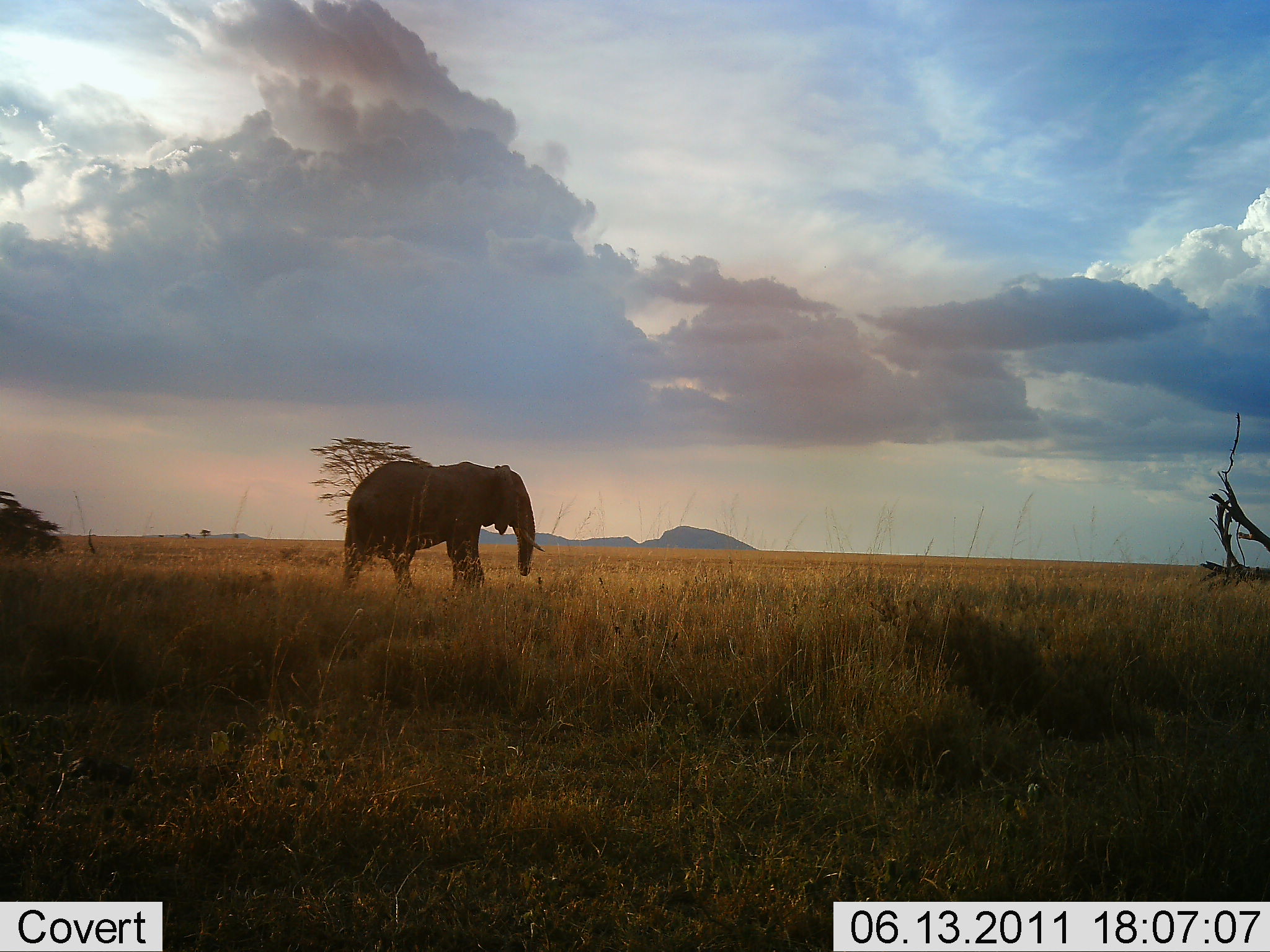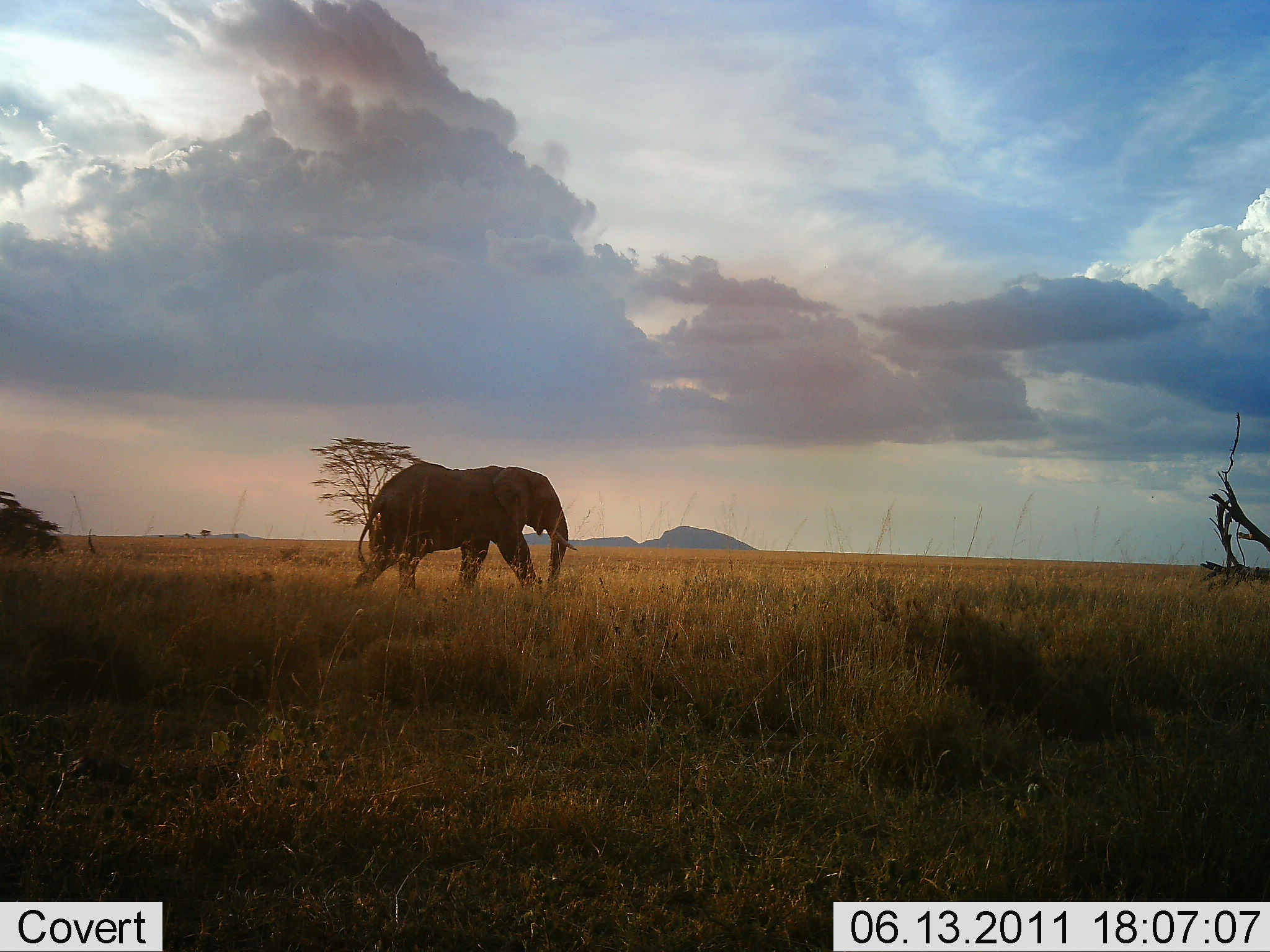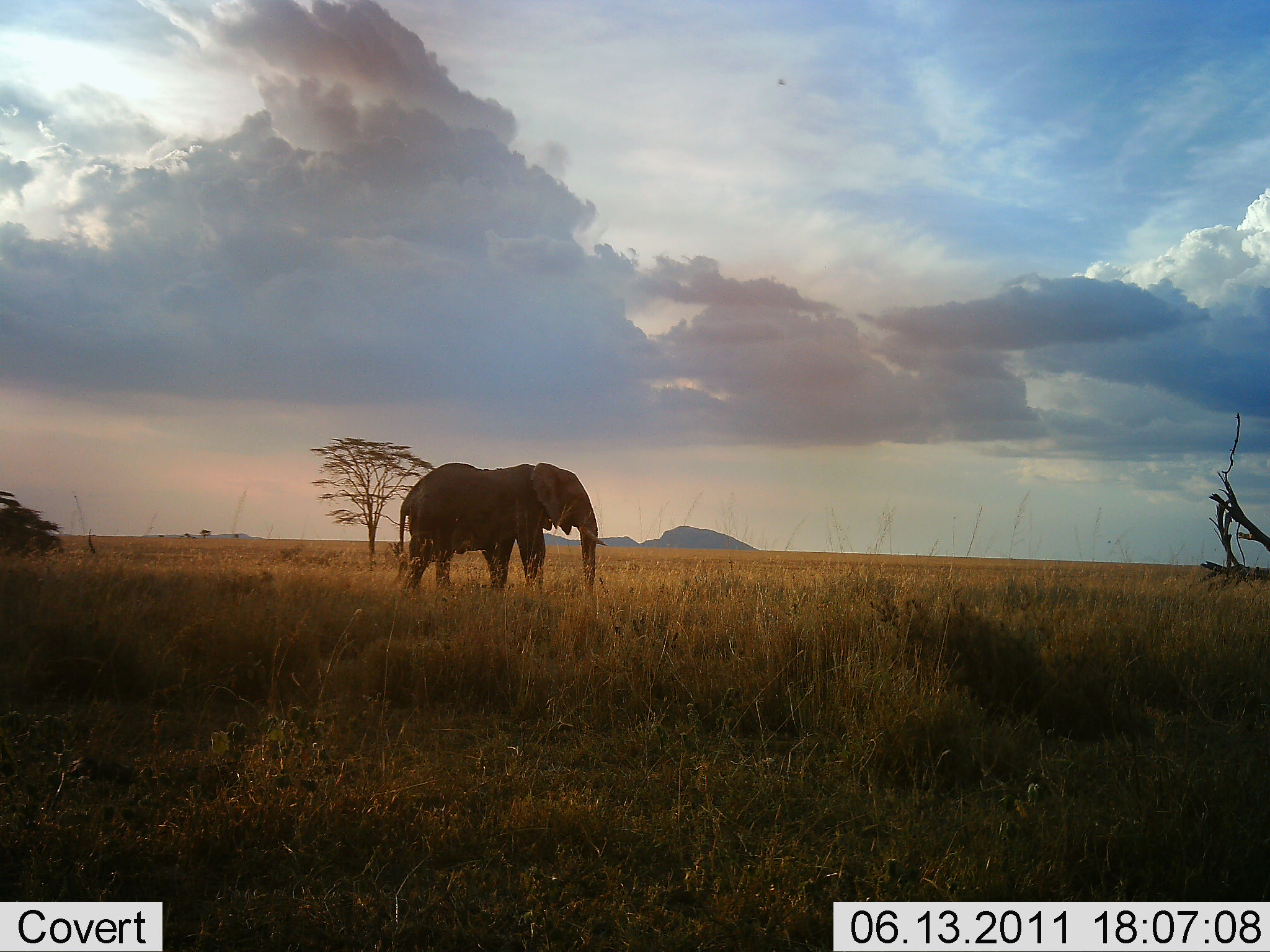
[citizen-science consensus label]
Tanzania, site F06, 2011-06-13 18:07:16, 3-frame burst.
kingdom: Animalia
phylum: Chordata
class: Mammalia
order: Proboscidea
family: Elephantidae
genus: Loxodonta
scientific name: Loxodonta africana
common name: african bush elephant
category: elephant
Elephant (african bush elephant) (Loxodonta africana), count 1. Behavior (volunteer vote fractions): standing 0%, resting 0%, moving 100%, interacting 0%. Young present (vote fraction): 0%. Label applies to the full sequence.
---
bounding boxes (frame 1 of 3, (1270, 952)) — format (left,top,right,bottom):
animal: (340,461,547,599)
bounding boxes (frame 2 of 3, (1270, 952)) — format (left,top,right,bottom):
animal: (349,463,580,593)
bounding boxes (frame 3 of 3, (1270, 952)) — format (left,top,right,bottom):
animal: (398,462,609,600)